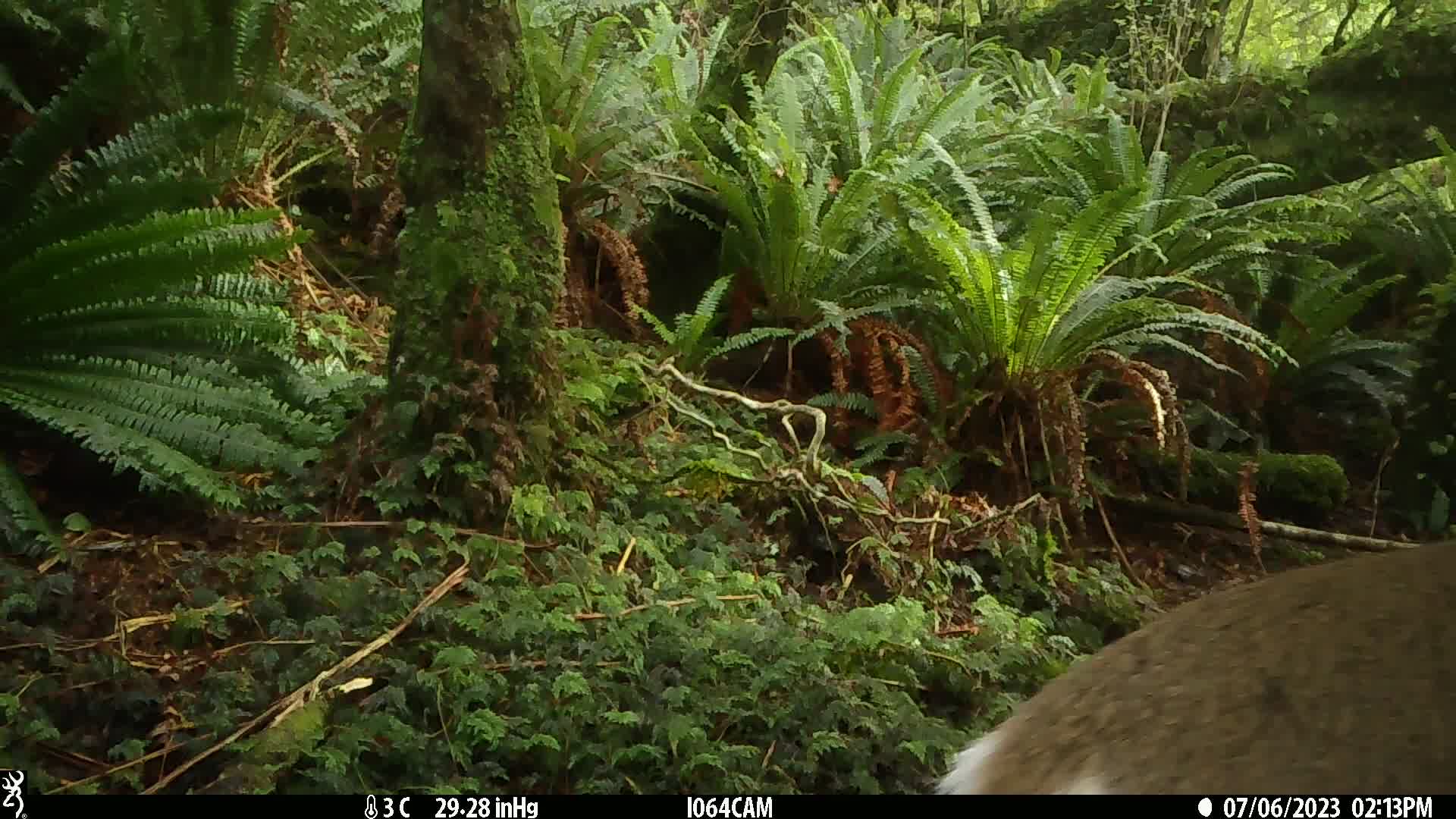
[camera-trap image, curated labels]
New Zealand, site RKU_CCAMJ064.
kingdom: Animalia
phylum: Chordata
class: Mammalia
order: Artiodactyla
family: Cervidae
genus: Odocoileus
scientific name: Odocoileus virginianus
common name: white-tailed deer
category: white tailed deer